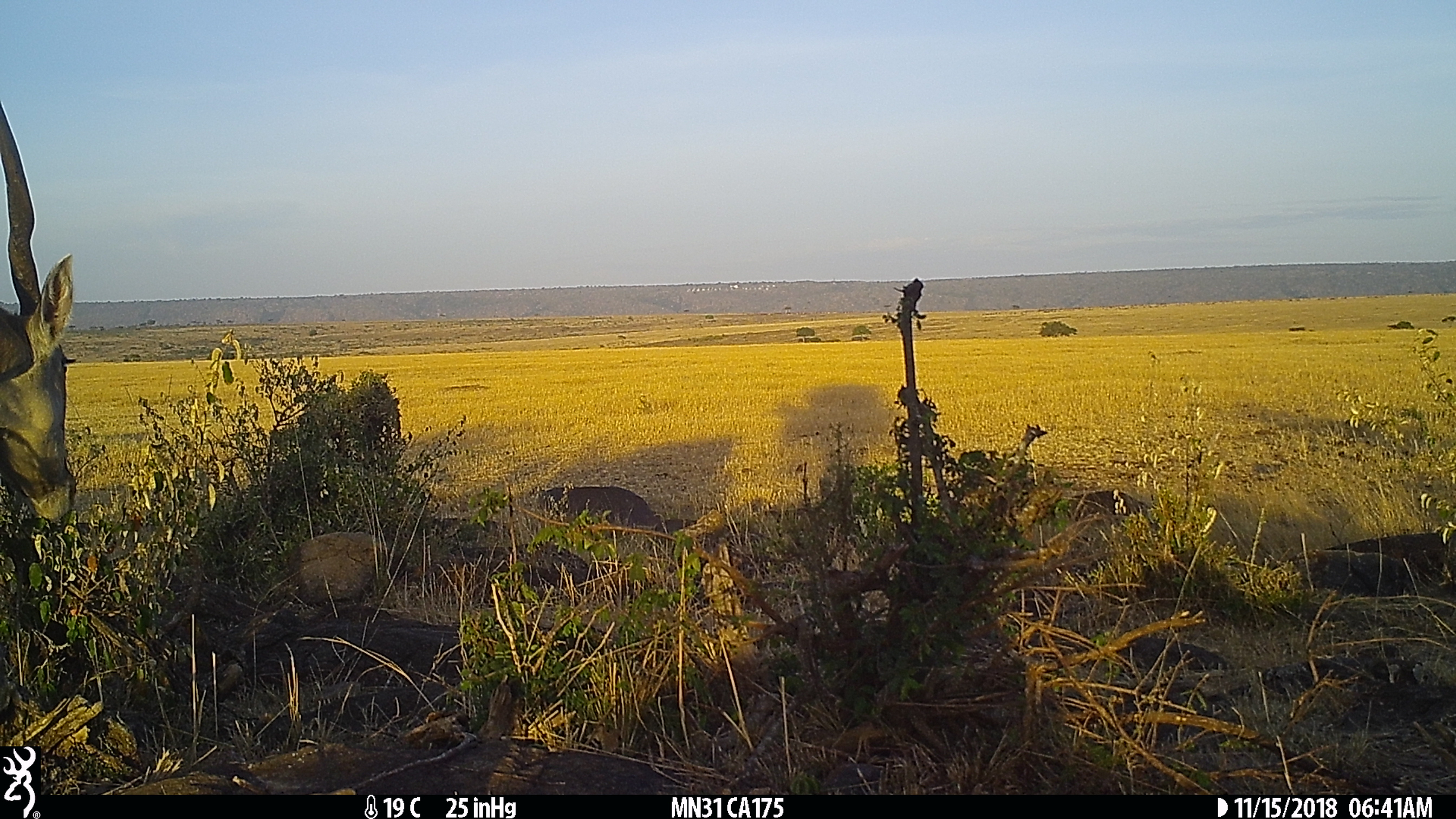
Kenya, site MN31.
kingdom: Animalia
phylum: Chordata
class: Mammalia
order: Artiodactyla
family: Bovidae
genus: Tragelaphus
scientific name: Tragelaphus oryx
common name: eland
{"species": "eland (Tragelaphus oryx)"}